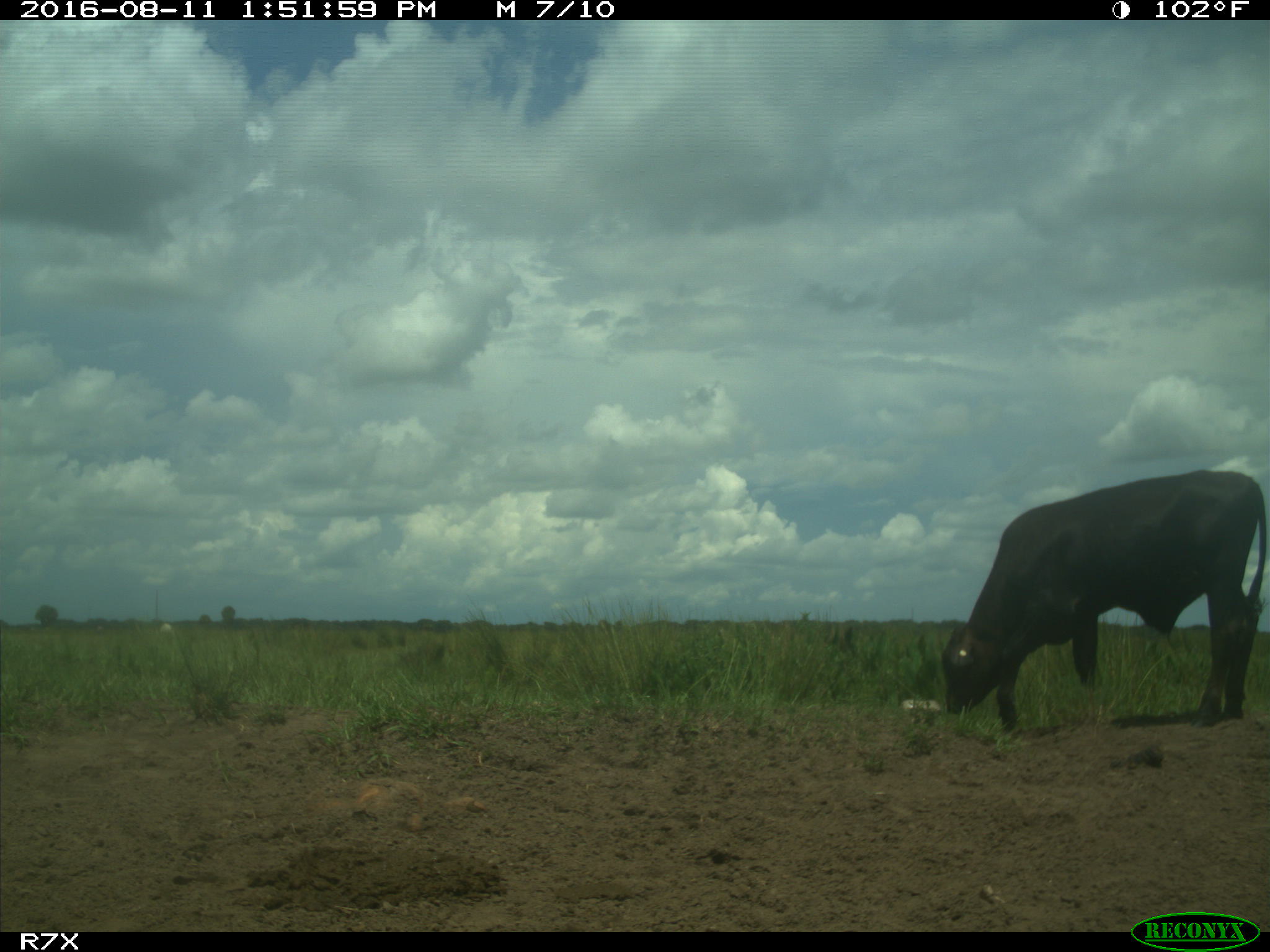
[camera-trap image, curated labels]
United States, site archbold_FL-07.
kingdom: Animalia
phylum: Chordata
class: Mammalia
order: Artiodactyla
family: Bovidae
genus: Bos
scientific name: Bos taurus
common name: domestic cow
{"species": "Bos taurus (domestic cow)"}